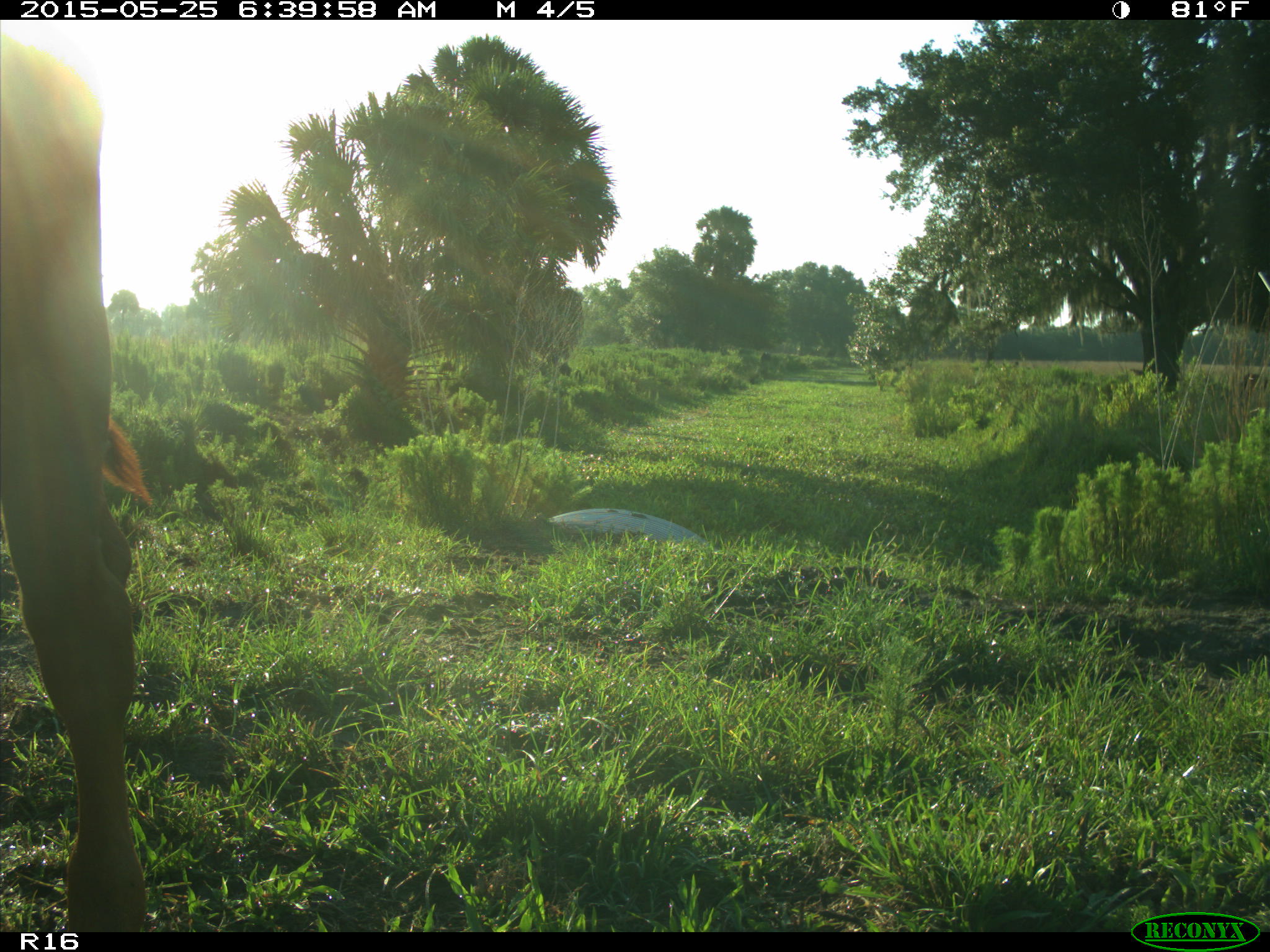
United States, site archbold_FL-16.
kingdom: Animalia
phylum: Chordata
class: Mammalia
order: Artiodactyla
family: Bovidae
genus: Bos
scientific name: Bos taurus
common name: domestic cow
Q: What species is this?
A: Bos taurus (domestic cow).